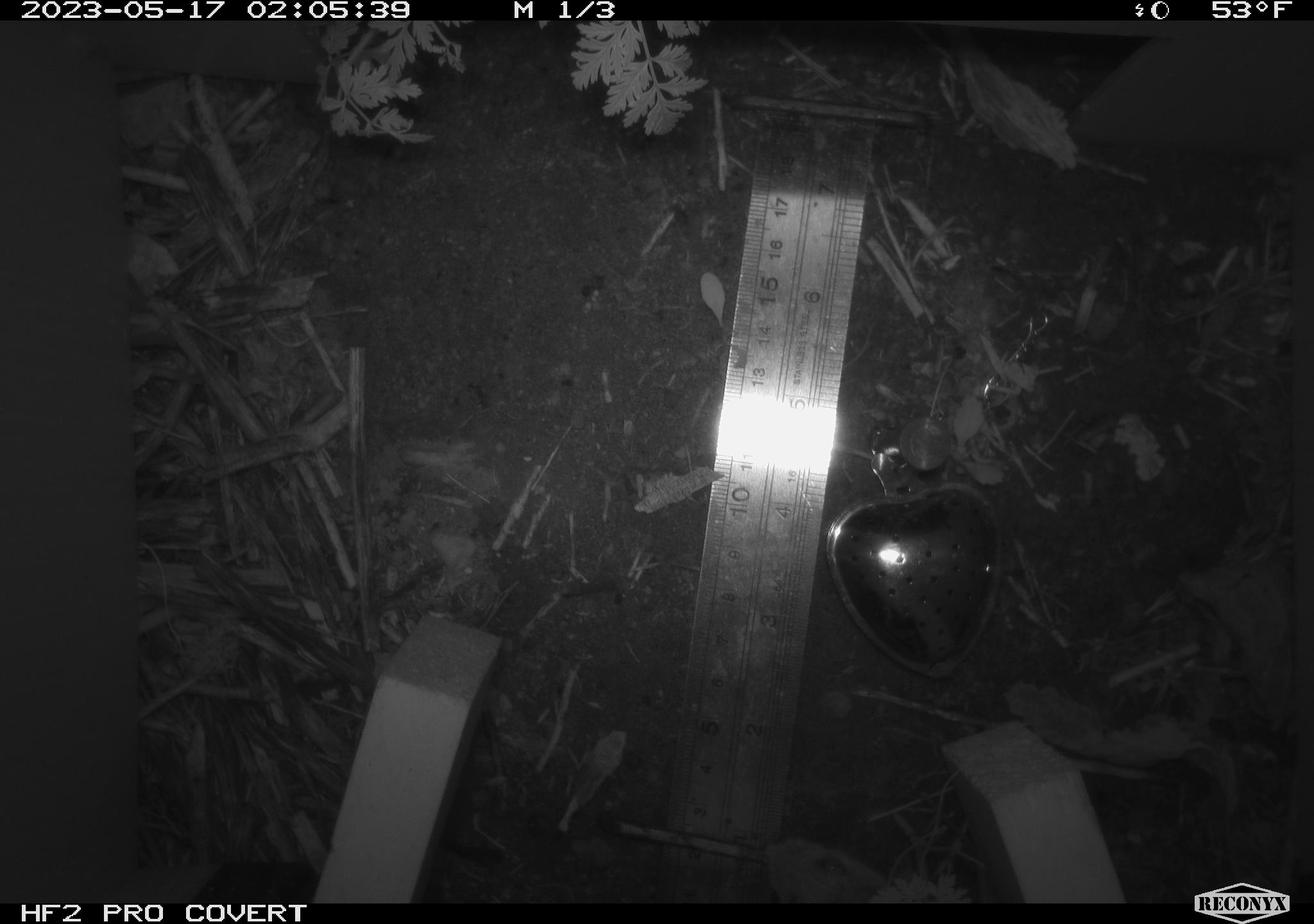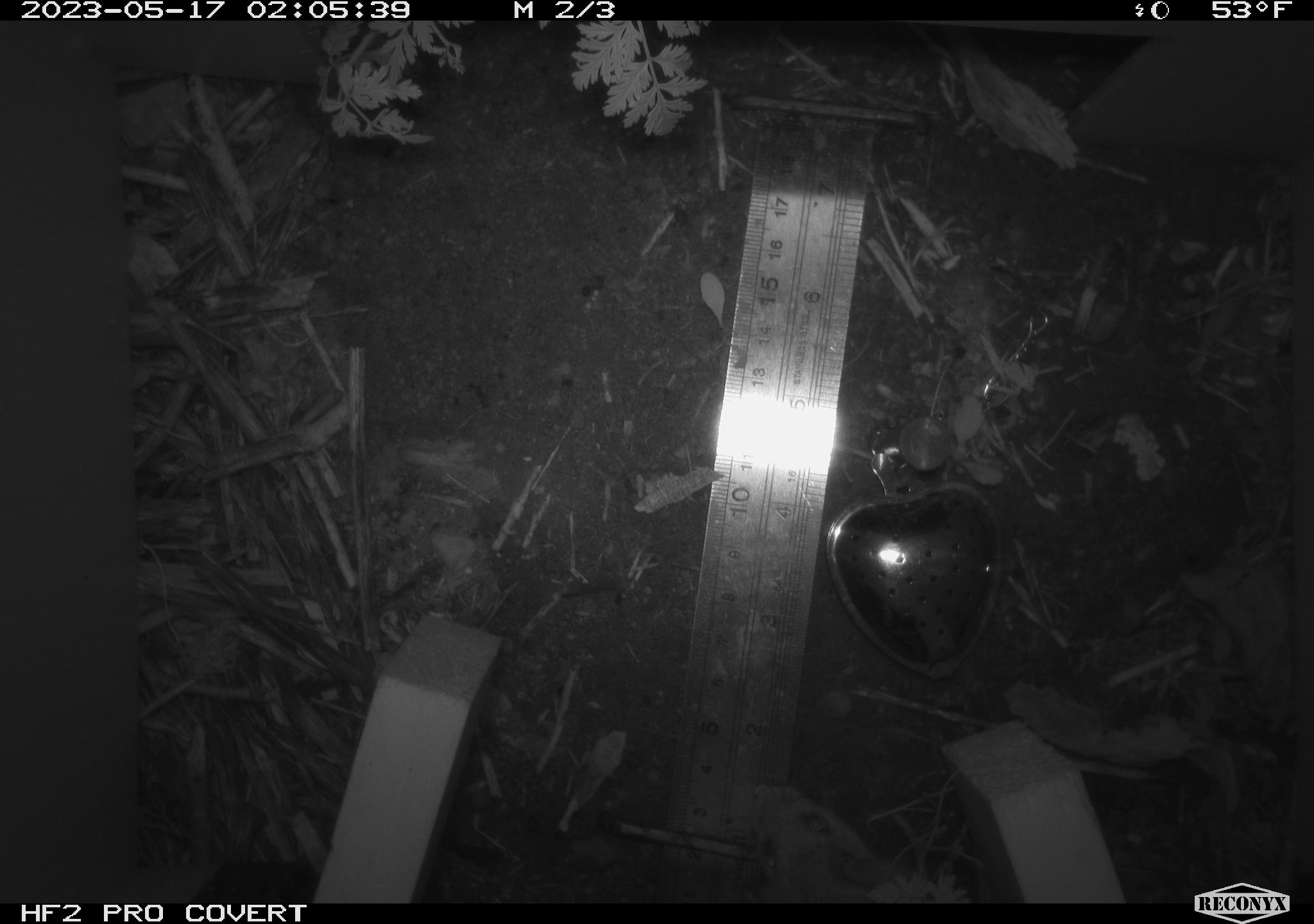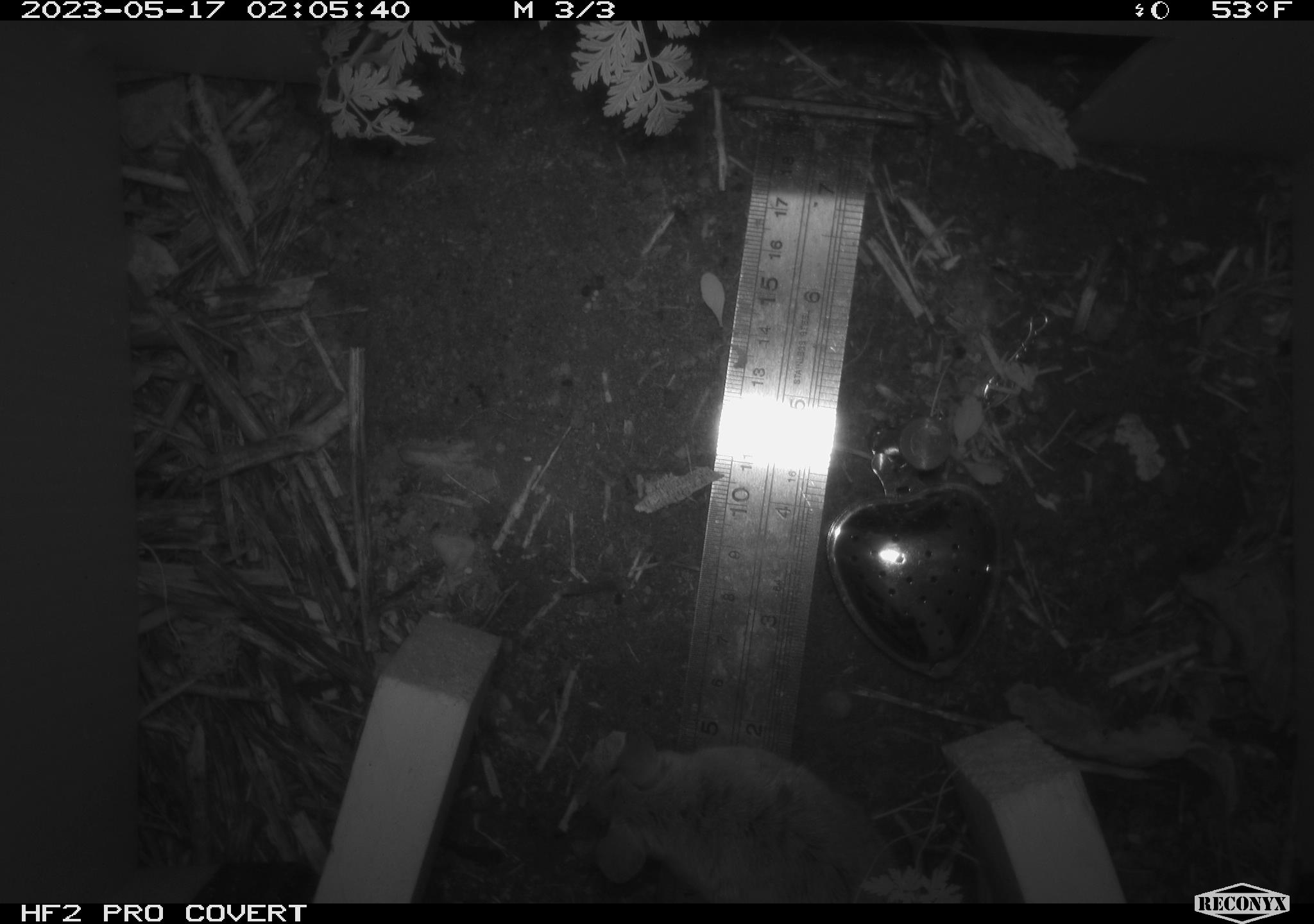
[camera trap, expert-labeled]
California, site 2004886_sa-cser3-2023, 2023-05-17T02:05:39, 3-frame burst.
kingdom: Animalia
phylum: Chordata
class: Mammalia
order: Rodentia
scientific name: Rodentia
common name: mouse species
Mouse species (Rodentia).